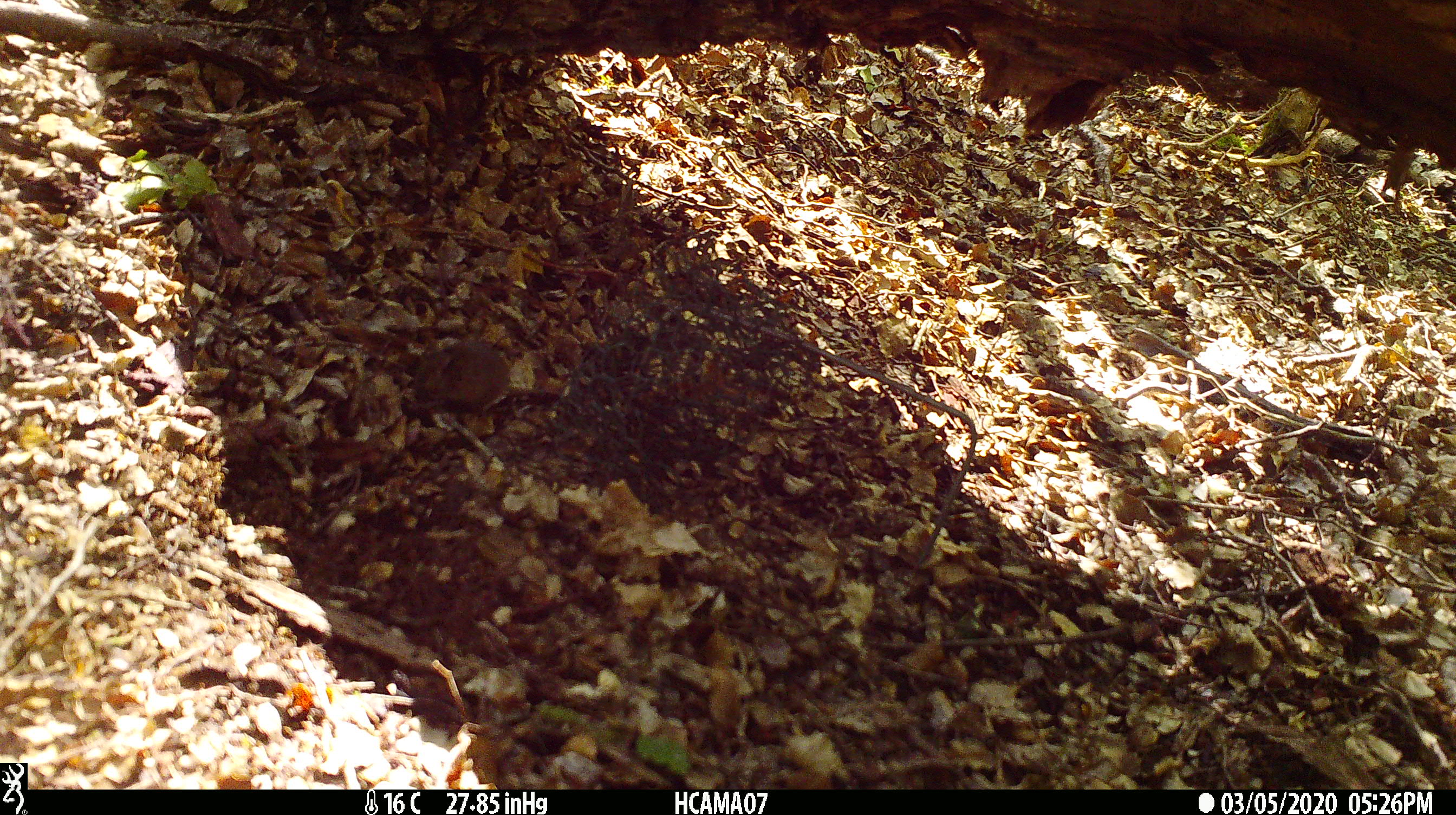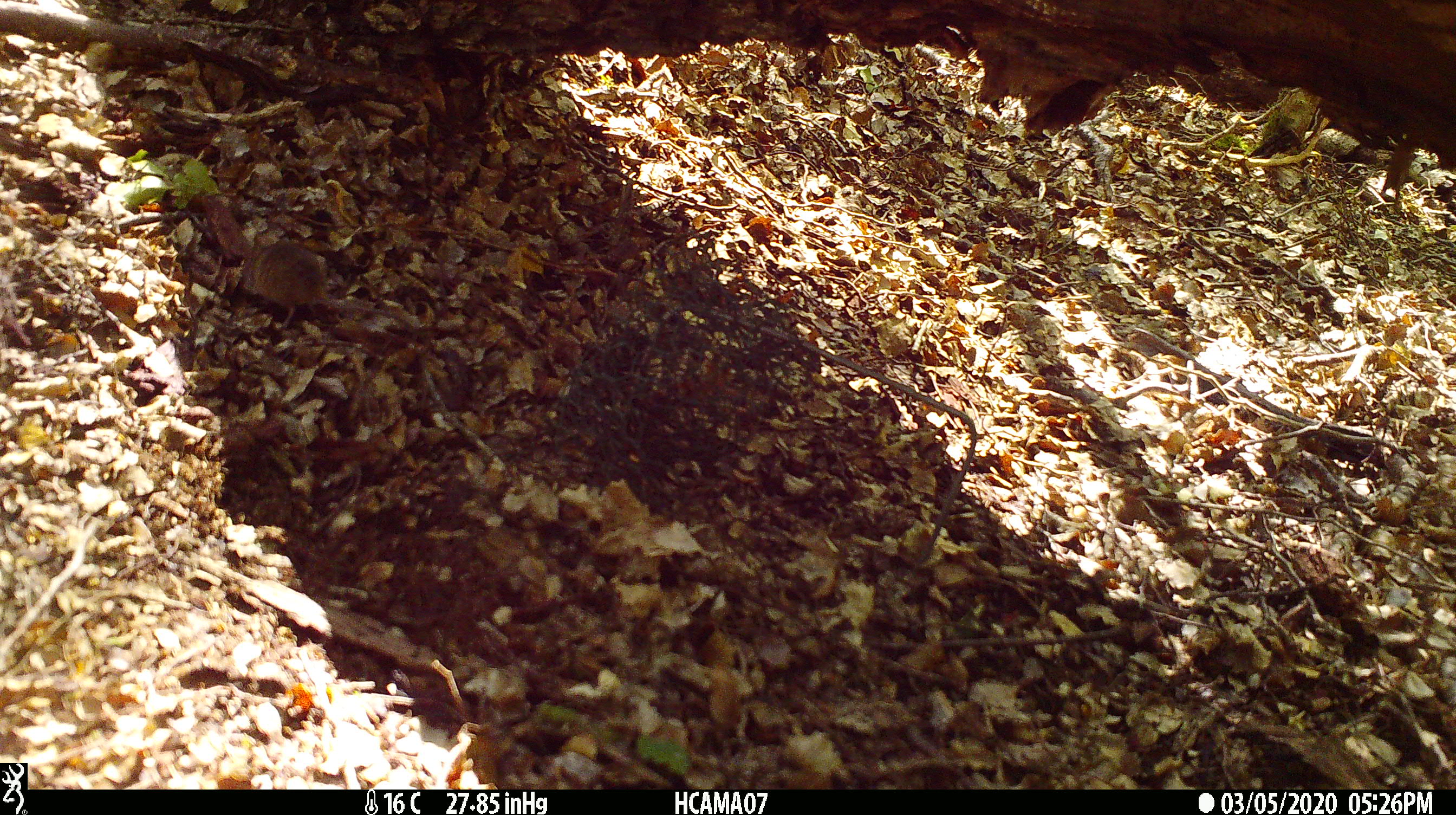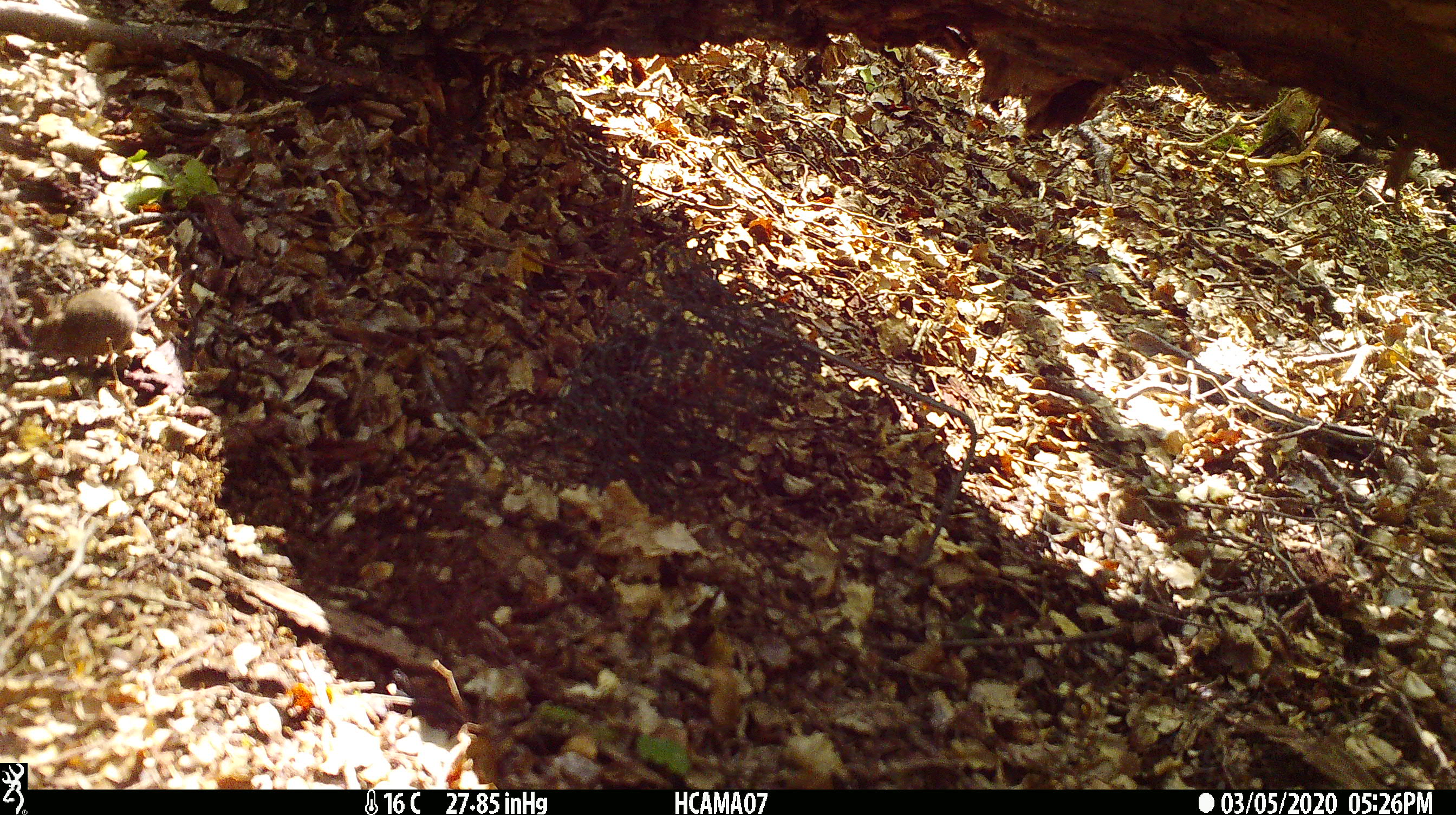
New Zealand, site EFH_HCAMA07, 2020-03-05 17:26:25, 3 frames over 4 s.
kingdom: Animalia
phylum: Chordata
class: Mammalia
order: Rodentia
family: Muridae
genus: Mus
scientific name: Mus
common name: mouse